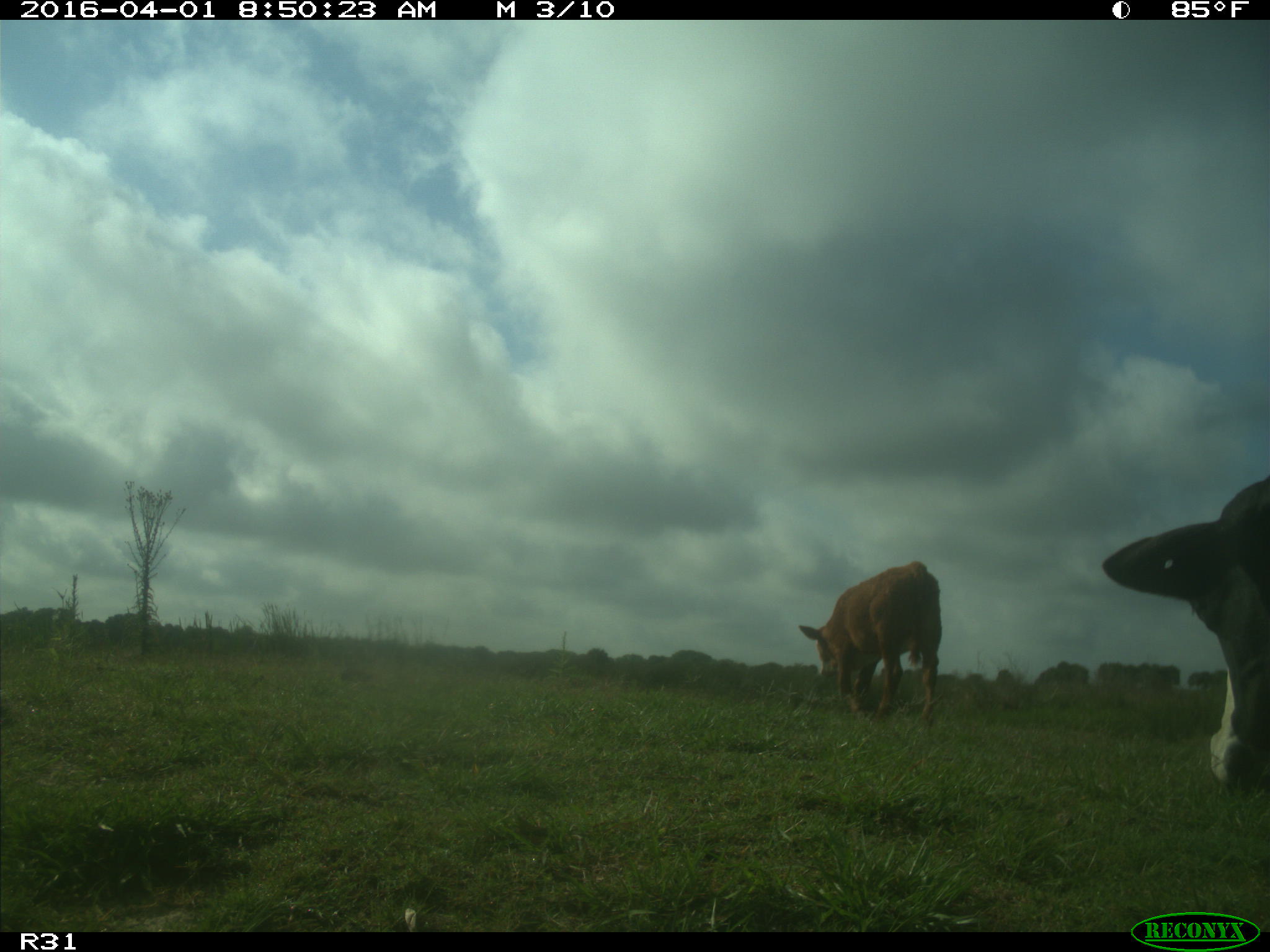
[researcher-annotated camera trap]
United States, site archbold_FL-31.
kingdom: Animalia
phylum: Chordata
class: Mammalia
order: Artiodactyla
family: Bovidae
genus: Bos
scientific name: Bos taurus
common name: domestic cow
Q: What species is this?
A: Bos taurus (domestic cow).